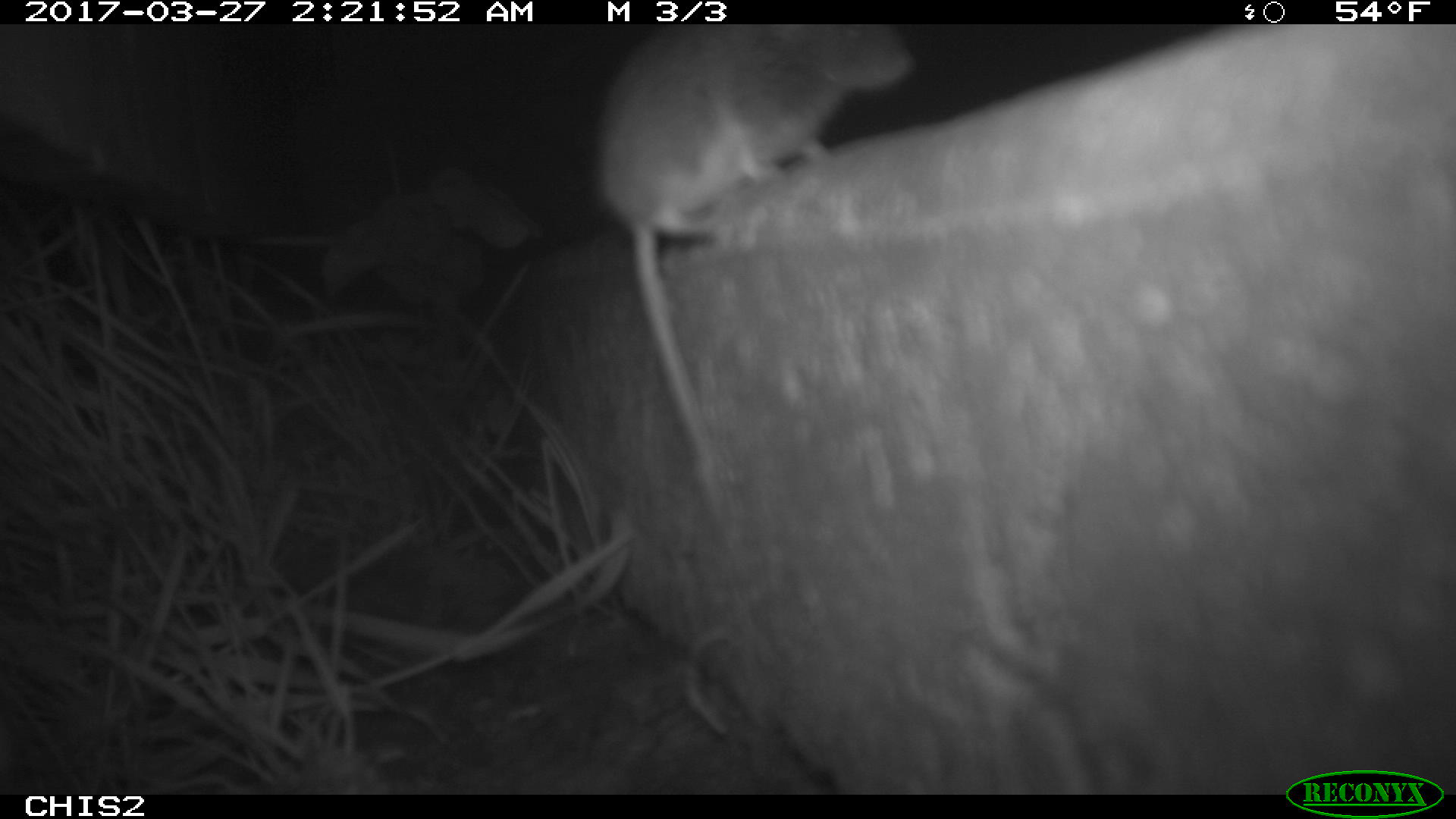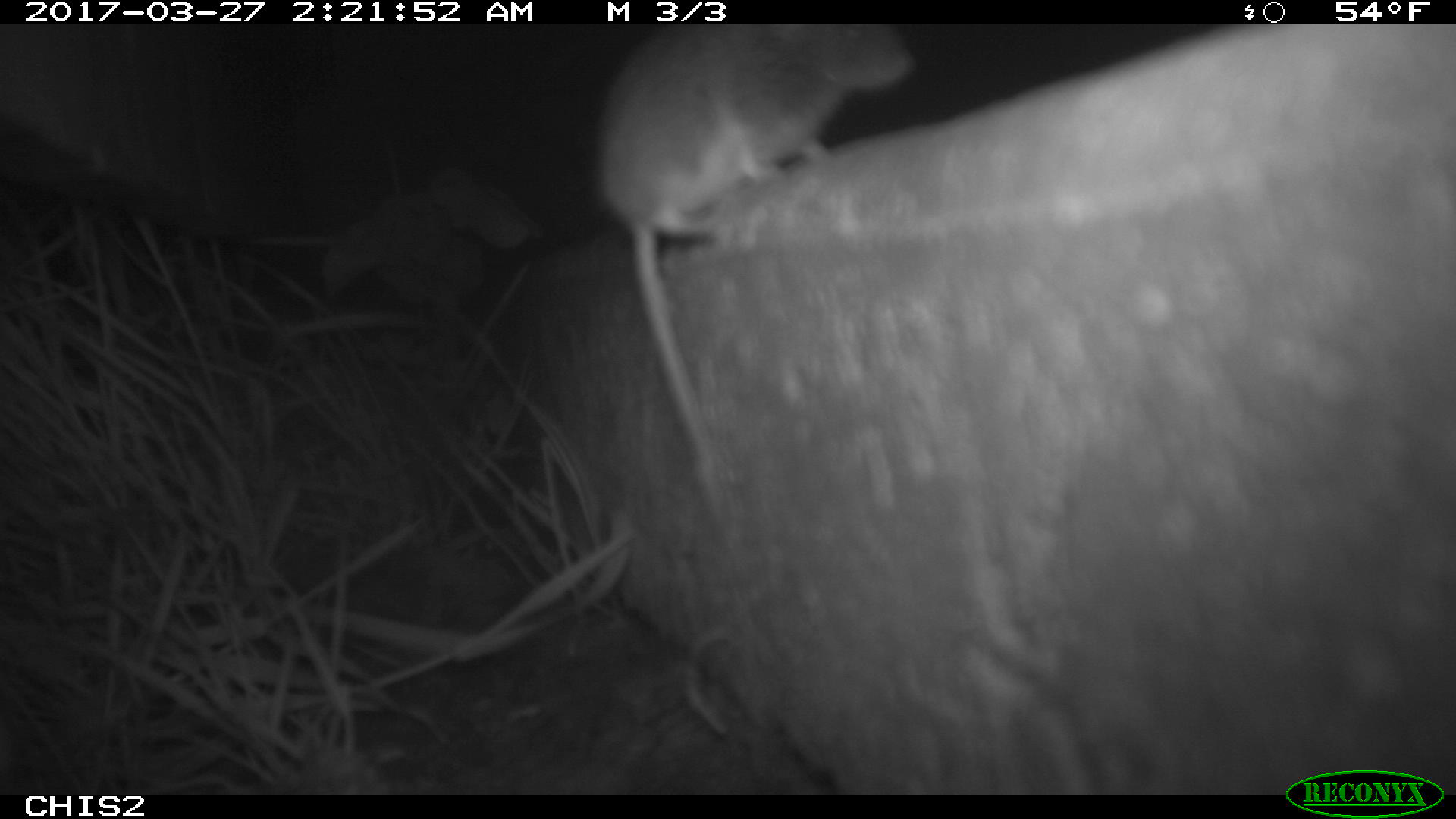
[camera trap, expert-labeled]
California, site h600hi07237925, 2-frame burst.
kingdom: Animalia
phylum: Chordata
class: Mammalia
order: Rodentia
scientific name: Rodentia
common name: rodent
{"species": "rodent (Rodentia)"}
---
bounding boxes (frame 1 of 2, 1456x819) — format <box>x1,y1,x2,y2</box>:
rodent: <box>591,27,918,528</box>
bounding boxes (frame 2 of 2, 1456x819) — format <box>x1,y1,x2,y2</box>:
rodent: <box>592,24,915,522</box>